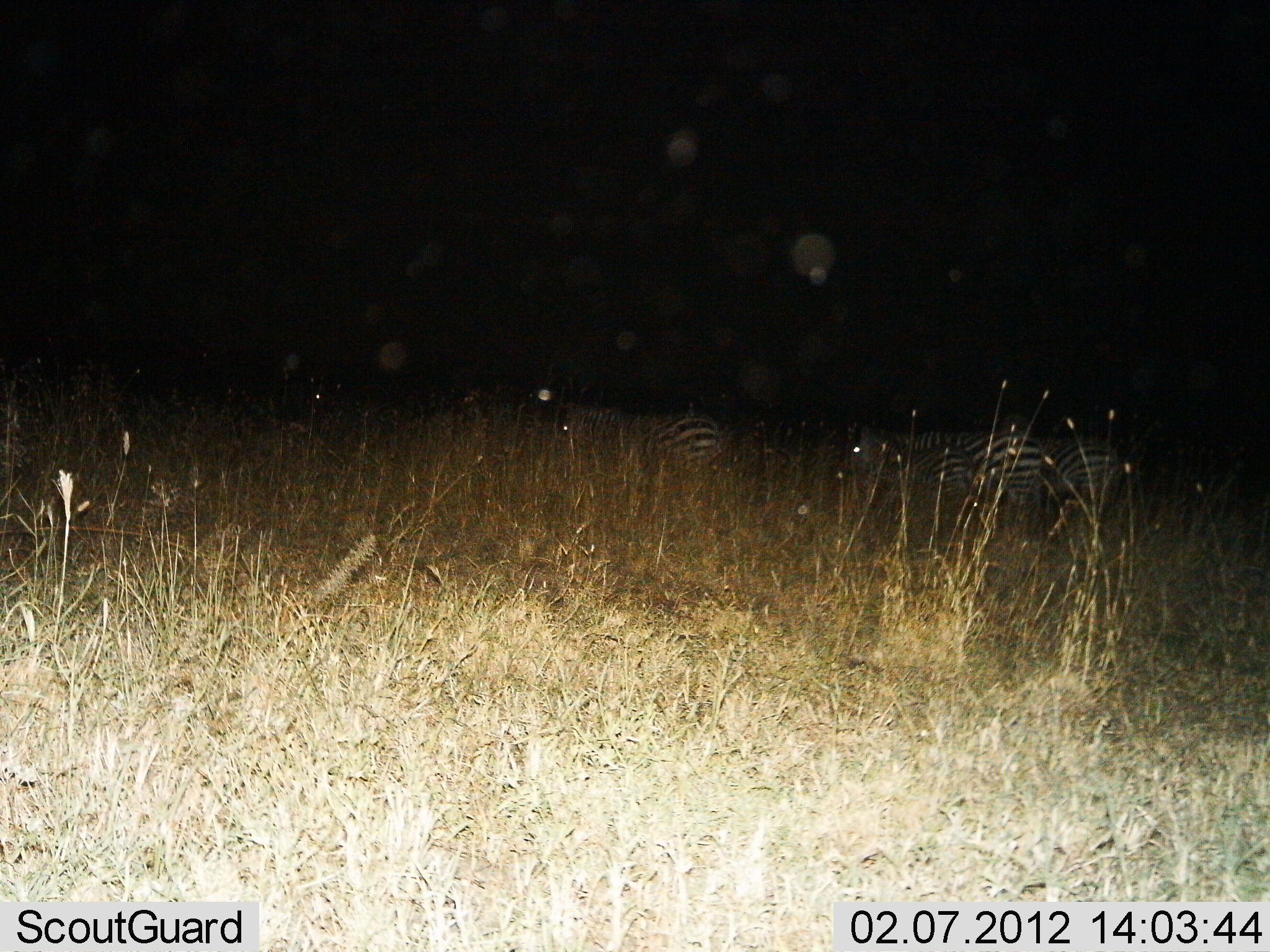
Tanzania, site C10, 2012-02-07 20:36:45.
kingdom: Animalia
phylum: Chordata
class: Mammalia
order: Perissodactyla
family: Equidae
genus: Equus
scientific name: Equus quagga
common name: plains zebra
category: zebra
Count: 4.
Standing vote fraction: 75%.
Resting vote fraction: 0%.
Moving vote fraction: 25%.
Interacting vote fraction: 0%.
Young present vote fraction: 19%.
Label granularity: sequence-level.